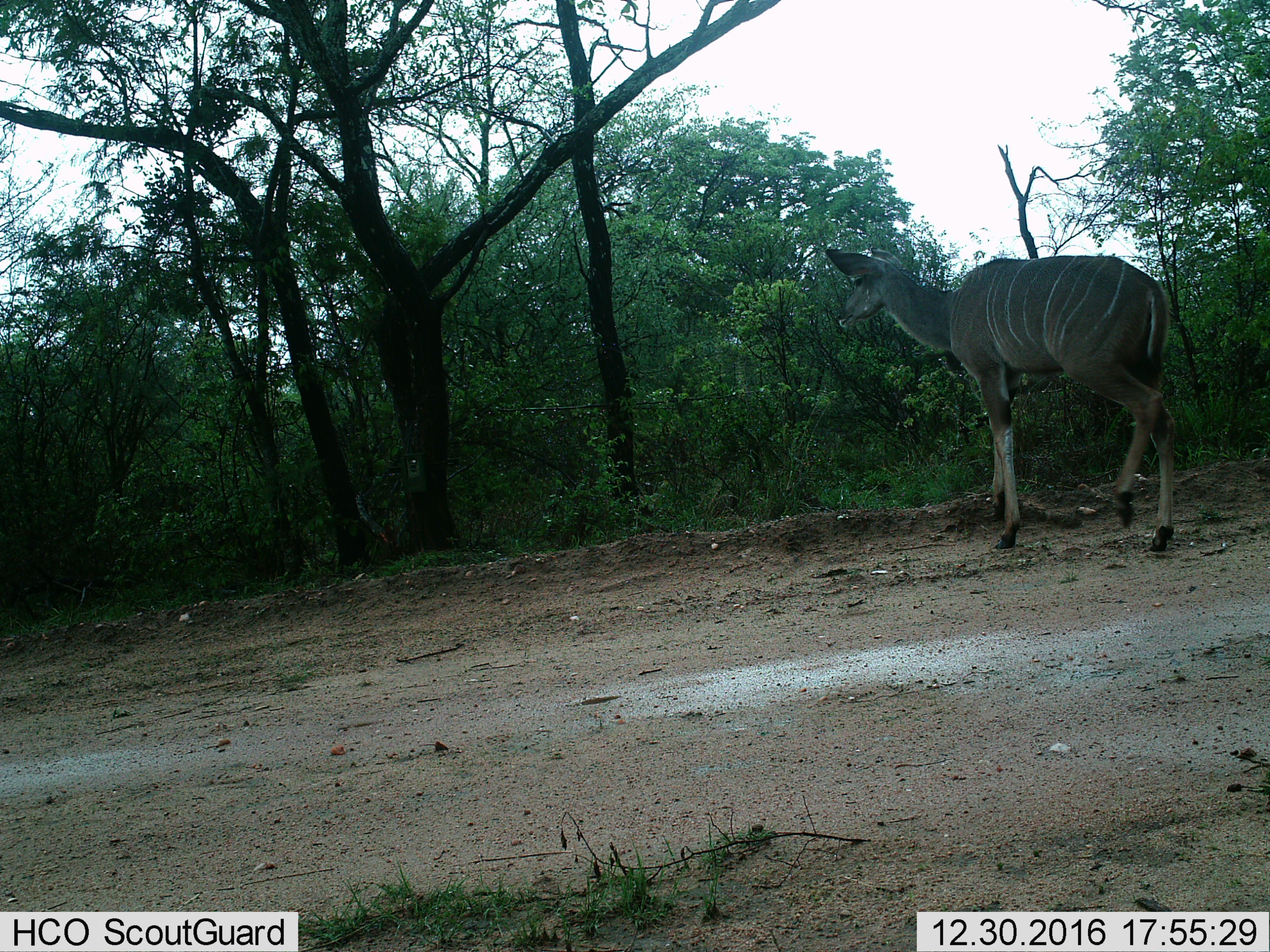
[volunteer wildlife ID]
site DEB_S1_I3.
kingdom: Animalia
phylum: Chordata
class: Mammalia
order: Artiodactyla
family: Bovidae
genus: Tragelaphus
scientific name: Tragelaphus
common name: kudu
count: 1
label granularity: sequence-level